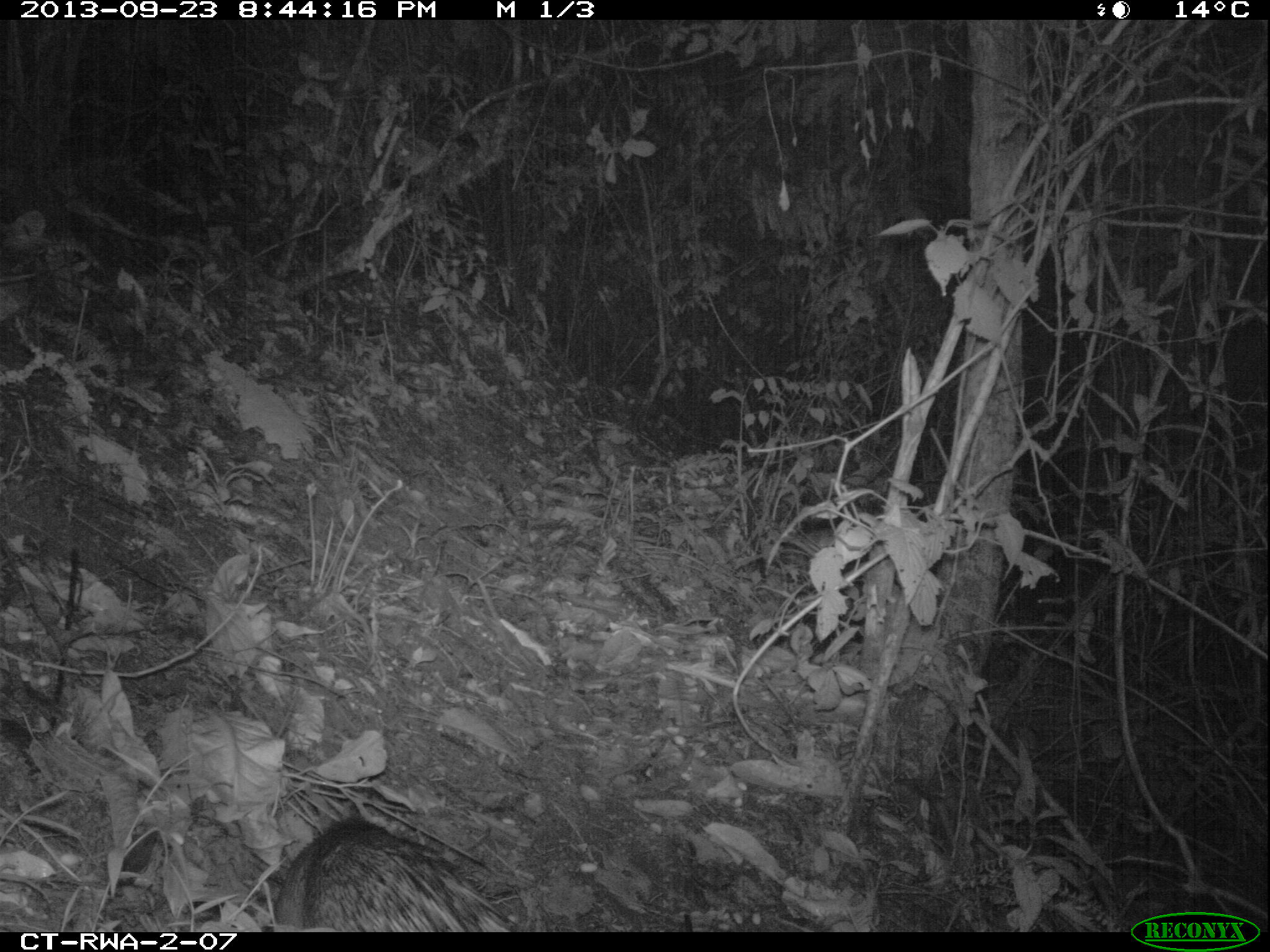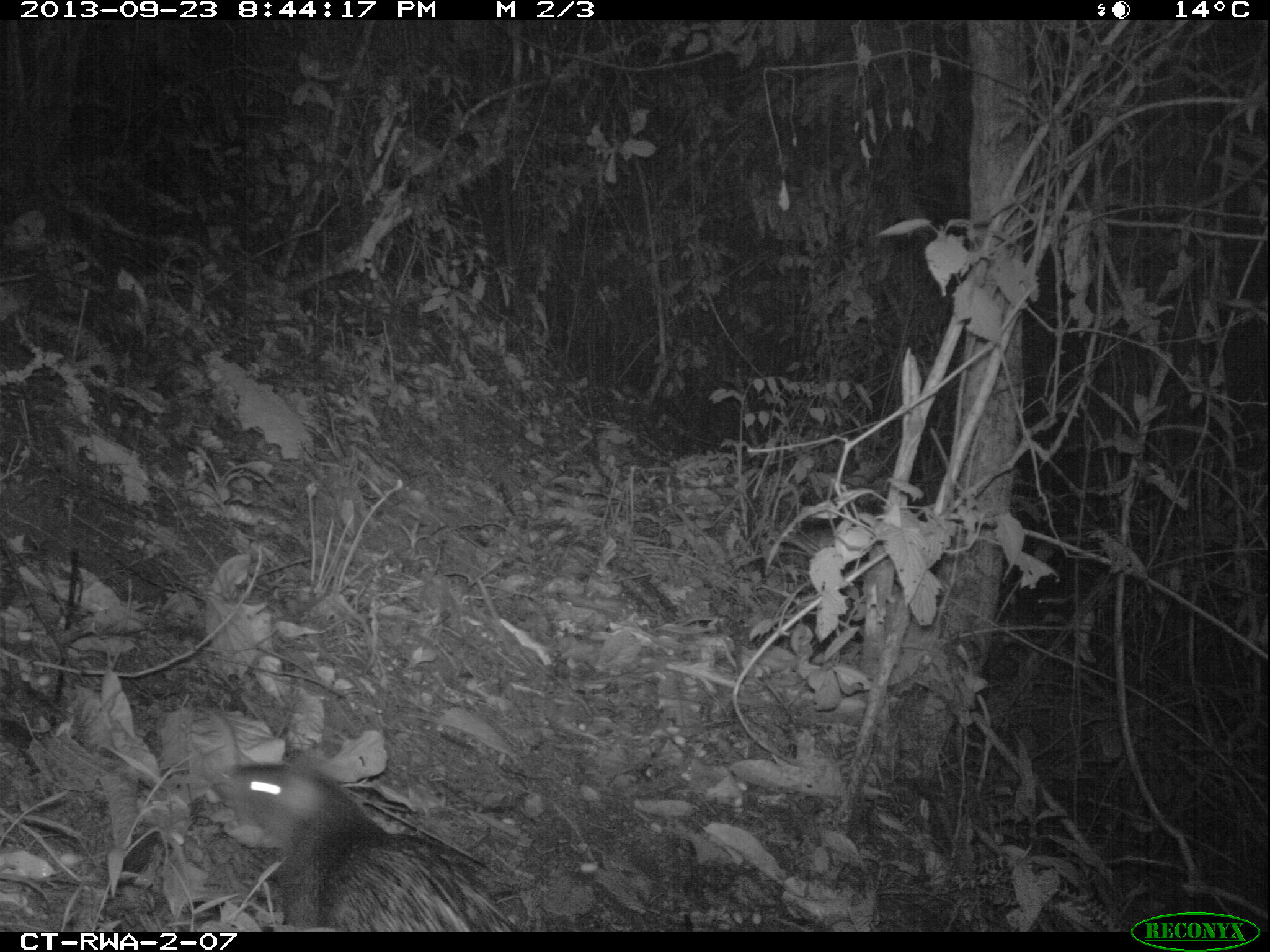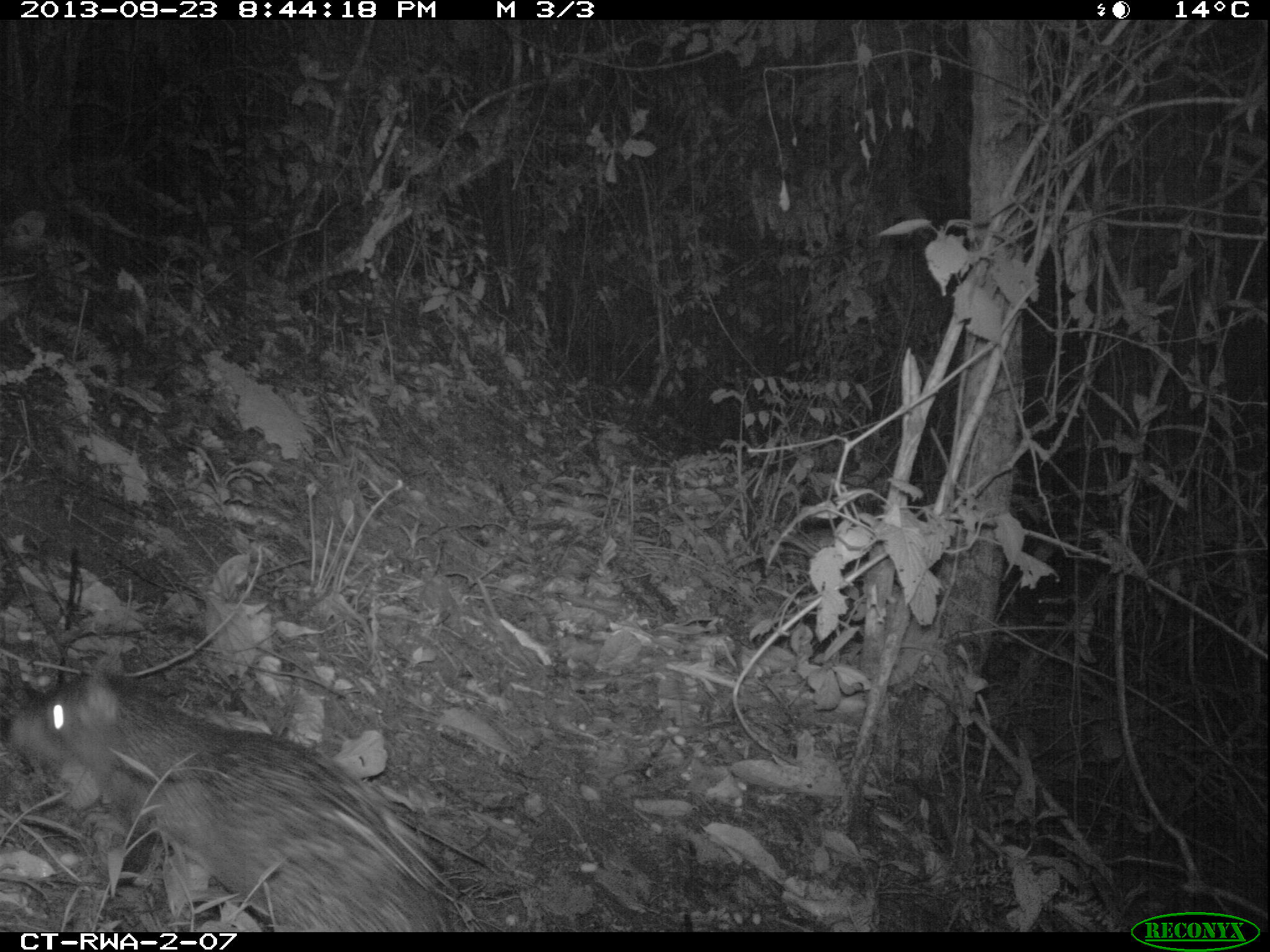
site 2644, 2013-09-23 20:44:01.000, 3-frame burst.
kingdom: Animalia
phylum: Chordata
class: Mammalia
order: Rodentia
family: Hystricidae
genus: Atherurus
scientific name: Atherurus africanus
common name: african brush-tailed porcupine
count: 1